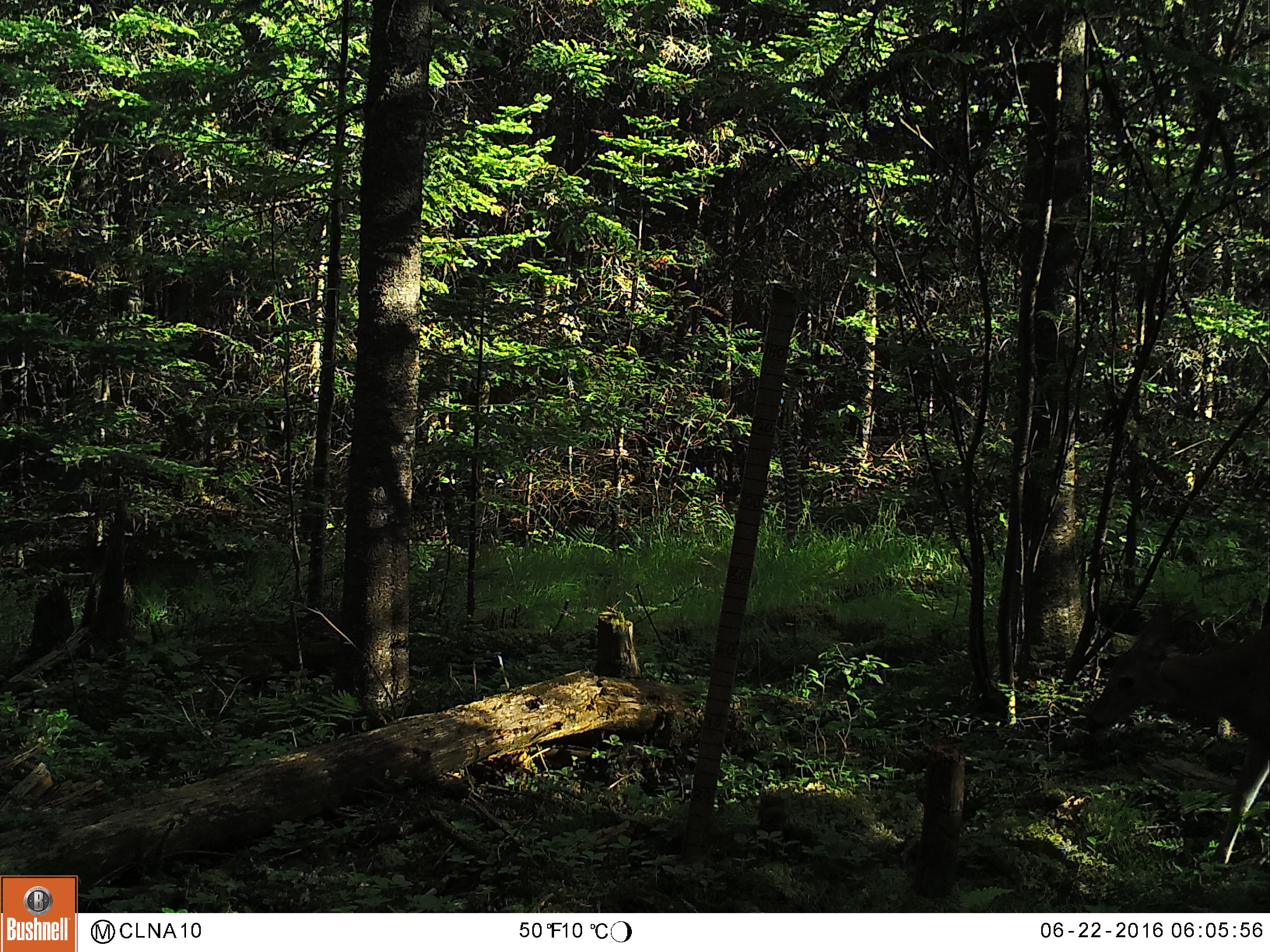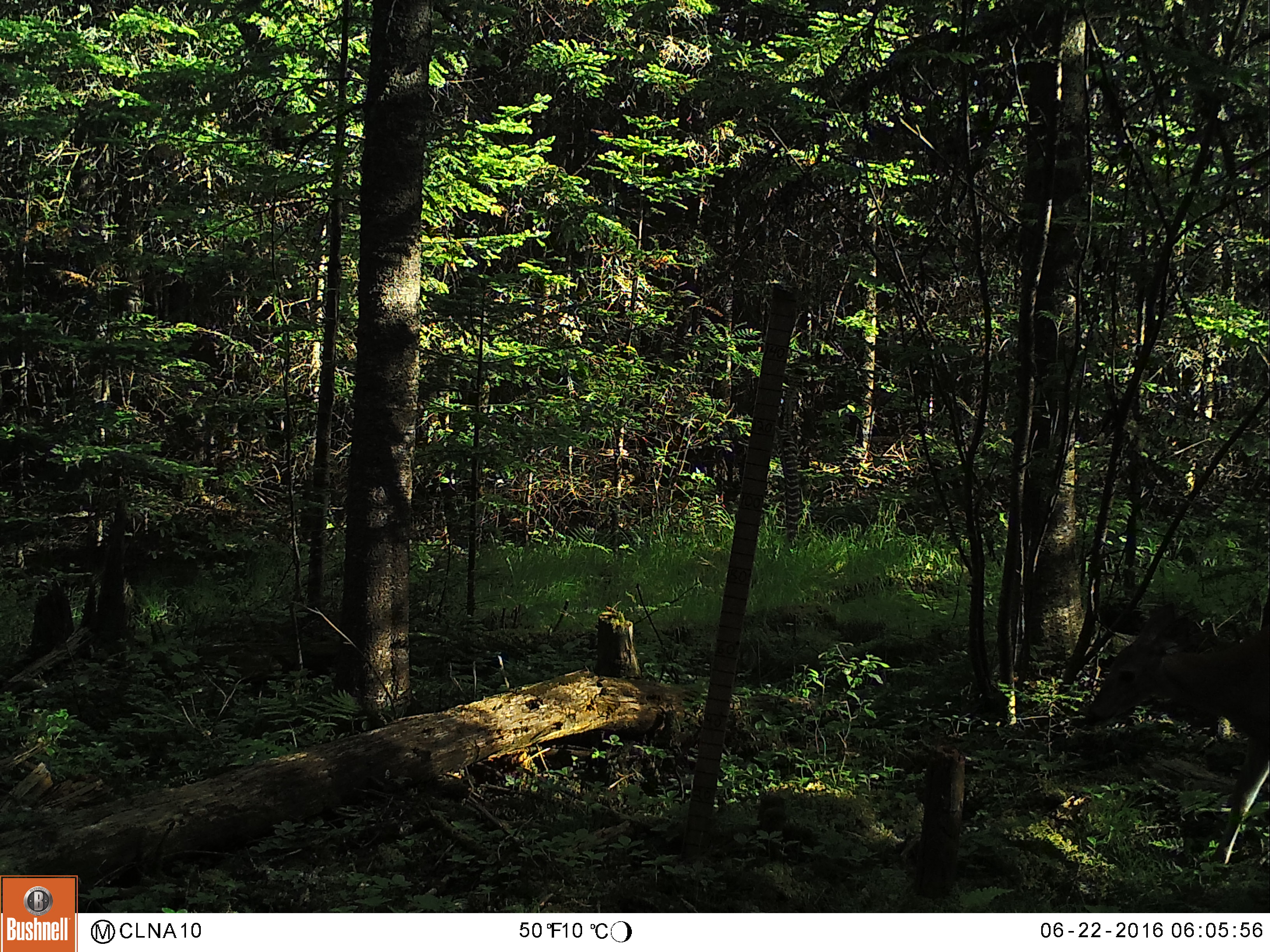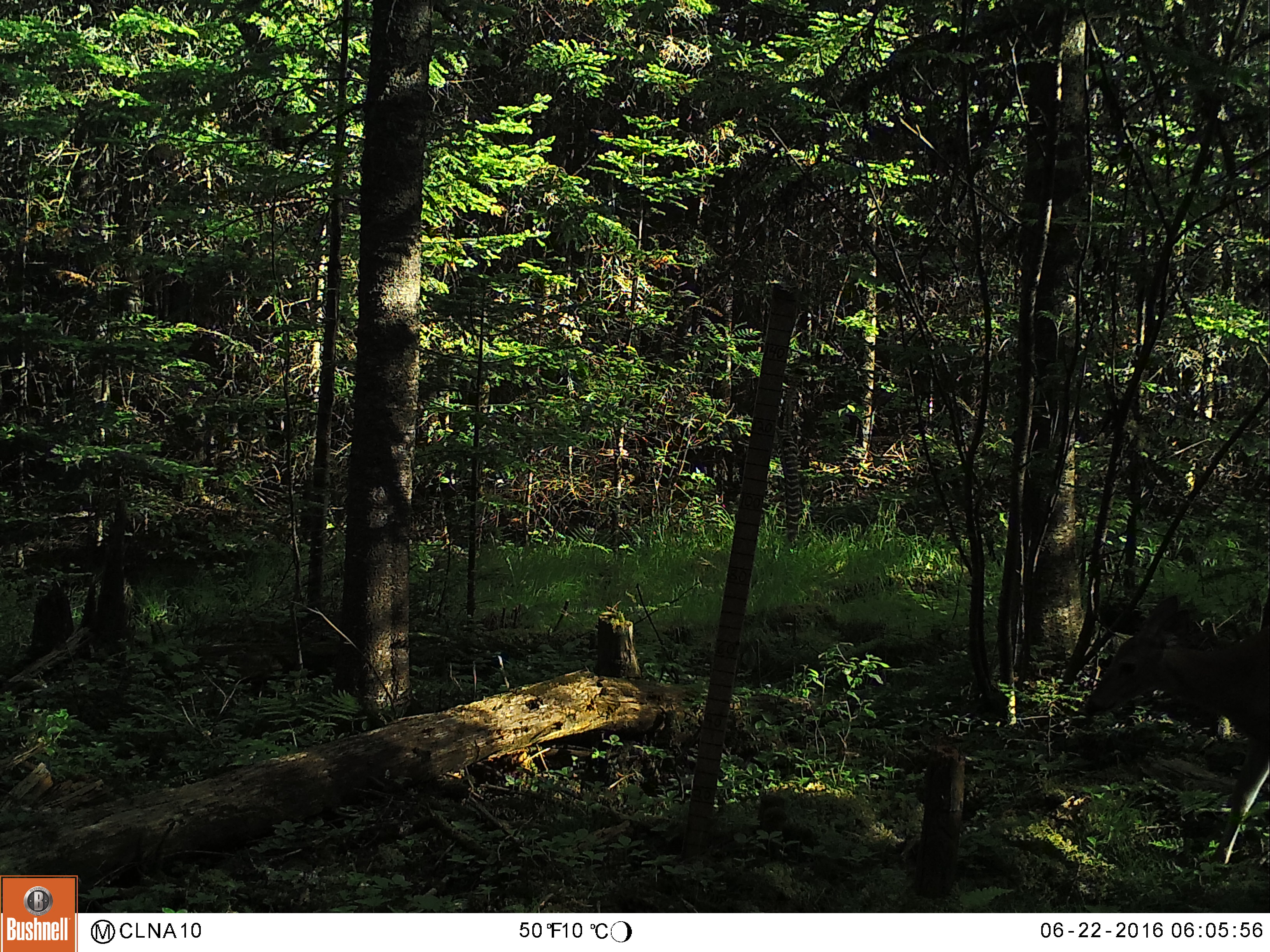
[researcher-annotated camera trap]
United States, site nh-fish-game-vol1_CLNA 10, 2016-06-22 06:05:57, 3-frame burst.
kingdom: Animalia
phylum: Chordata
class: Mammalia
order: Artiodactyla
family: Cervidae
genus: Odocoileus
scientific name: Odocoileus virginianus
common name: white-tailed deer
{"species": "white-tailed deer (Odocoileus virginianus)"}